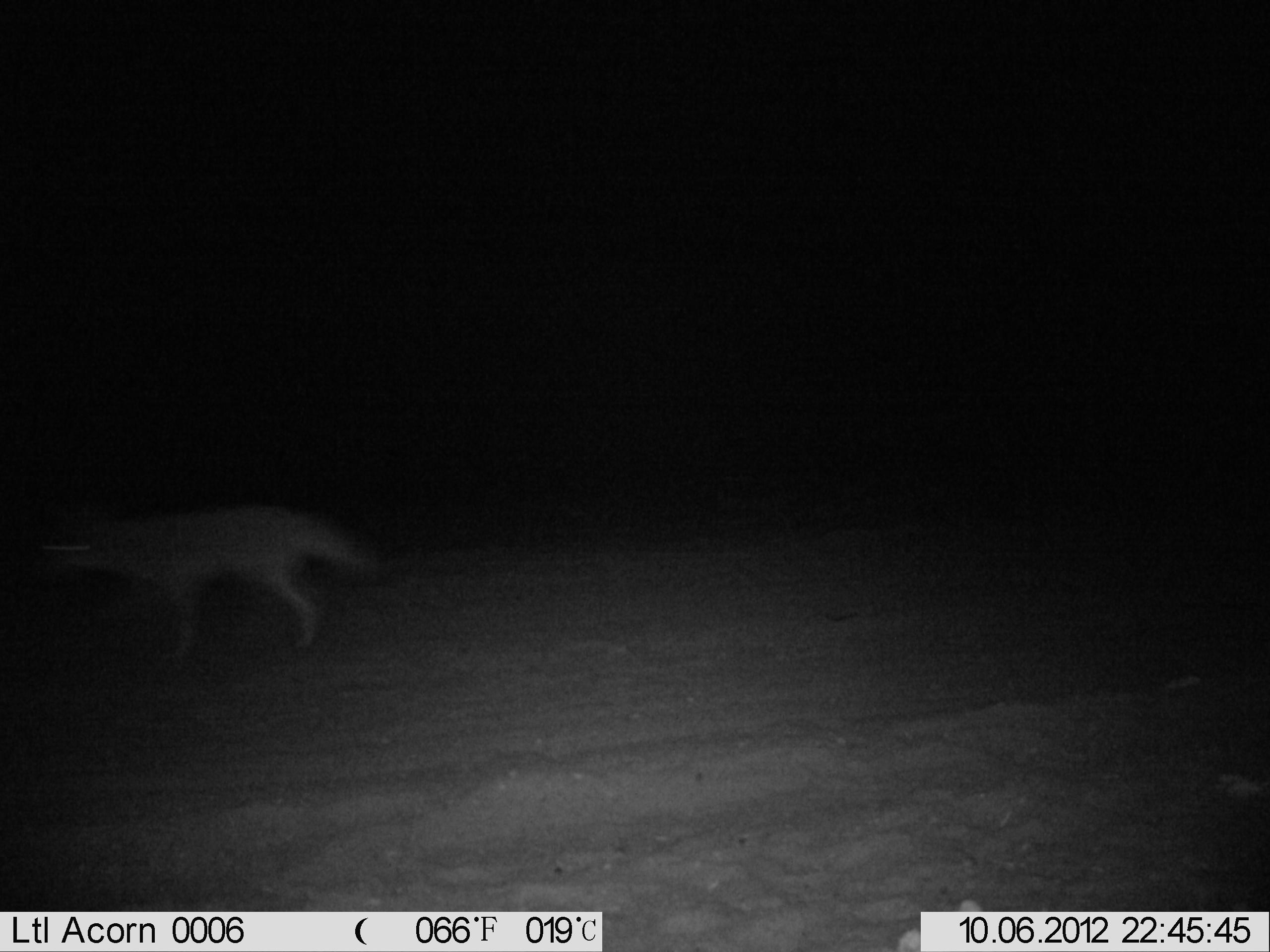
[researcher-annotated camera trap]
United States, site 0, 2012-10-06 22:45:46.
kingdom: Animalia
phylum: Chordata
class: Mammalia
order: Carnivora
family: Canidae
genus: Canis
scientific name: Canis latrans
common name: coyote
Coyote (Canis latrans).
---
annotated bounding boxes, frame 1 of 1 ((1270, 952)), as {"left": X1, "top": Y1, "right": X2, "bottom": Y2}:
coyote: {"left": 33, "top": 495, "right": 383, "bottom": 668}